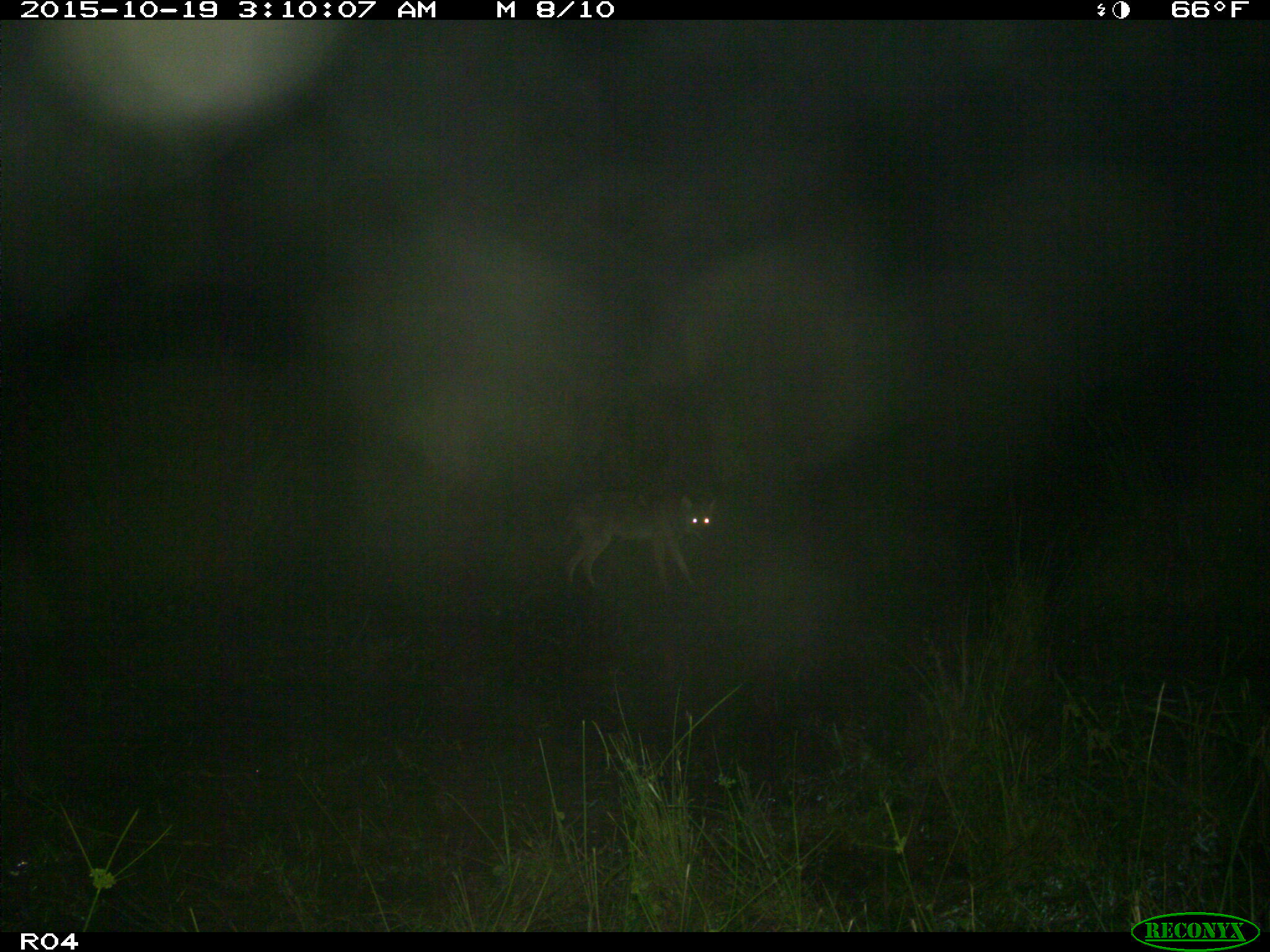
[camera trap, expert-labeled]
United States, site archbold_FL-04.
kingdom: Animalia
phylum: Chordata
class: Mammalia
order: Carnivora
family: Canidae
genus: Canis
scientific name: Canis latrans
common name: coyote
Canis latrans (coyote).